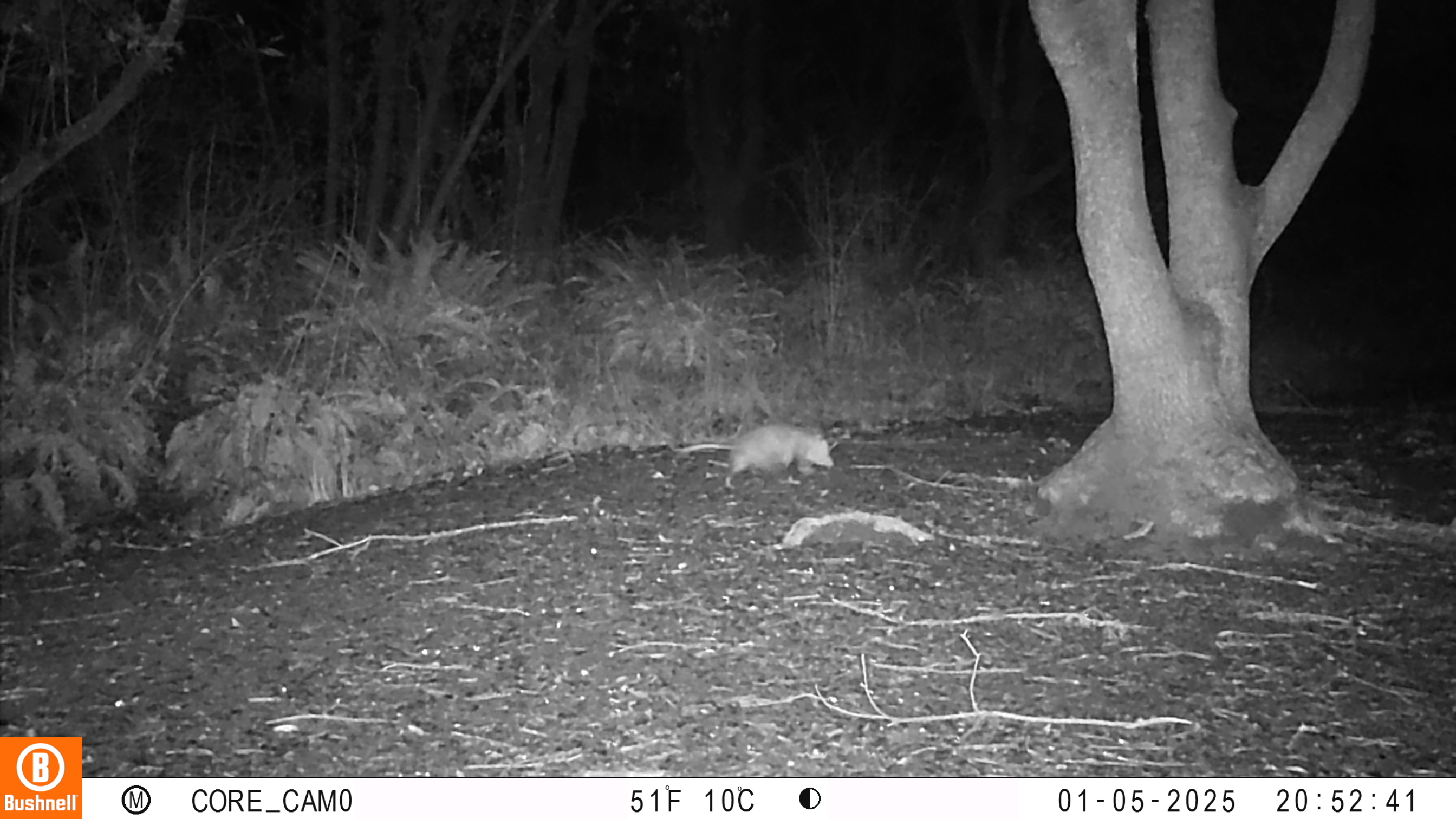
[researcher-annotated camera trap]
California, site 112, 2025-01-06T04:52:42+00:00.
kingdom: Animalia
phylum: Chordata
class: Mammalia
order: Didelphimorphia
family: Didelphidae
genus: Didelphis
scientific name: Didelphis virginiana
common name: virginia opossum